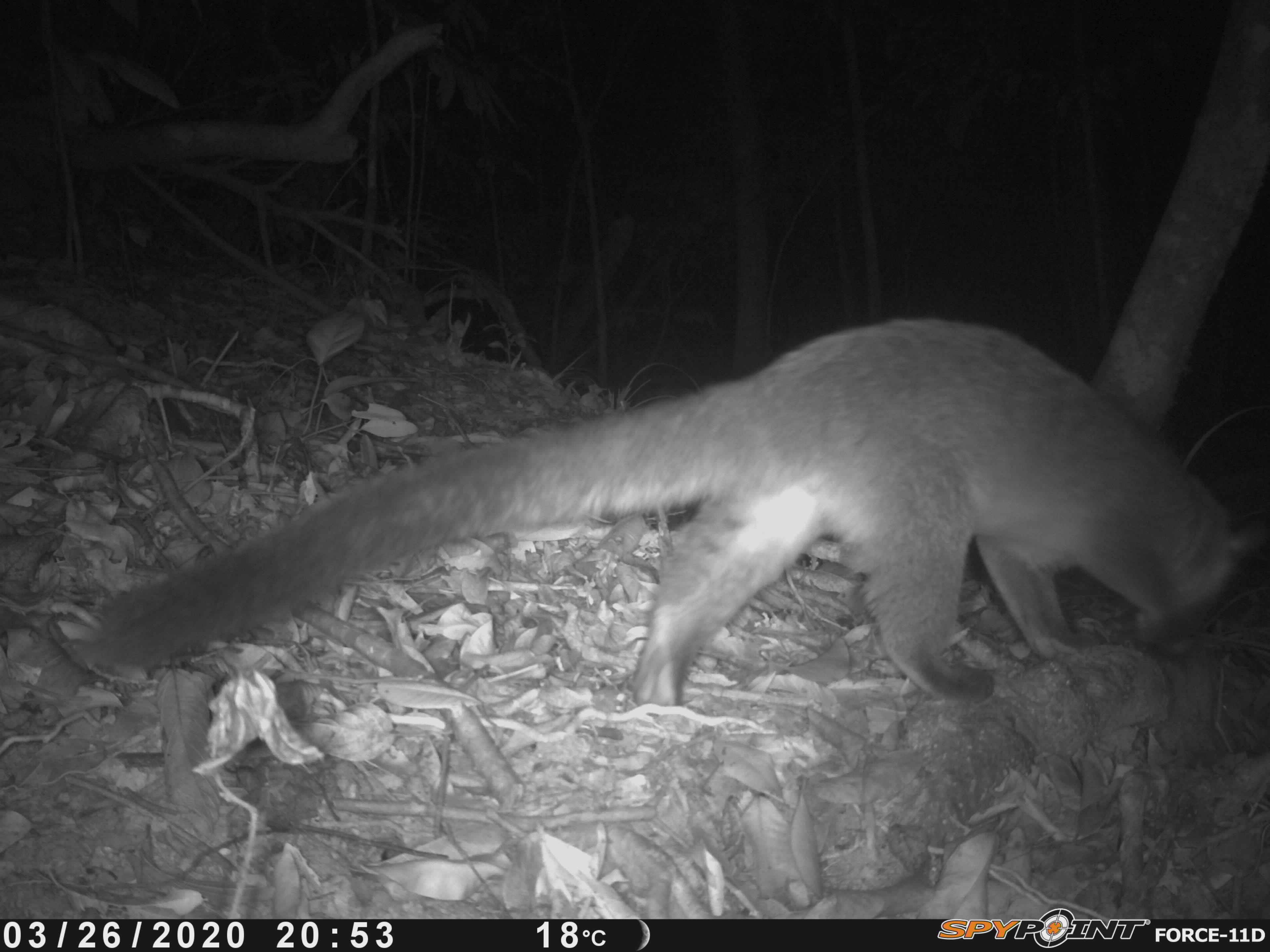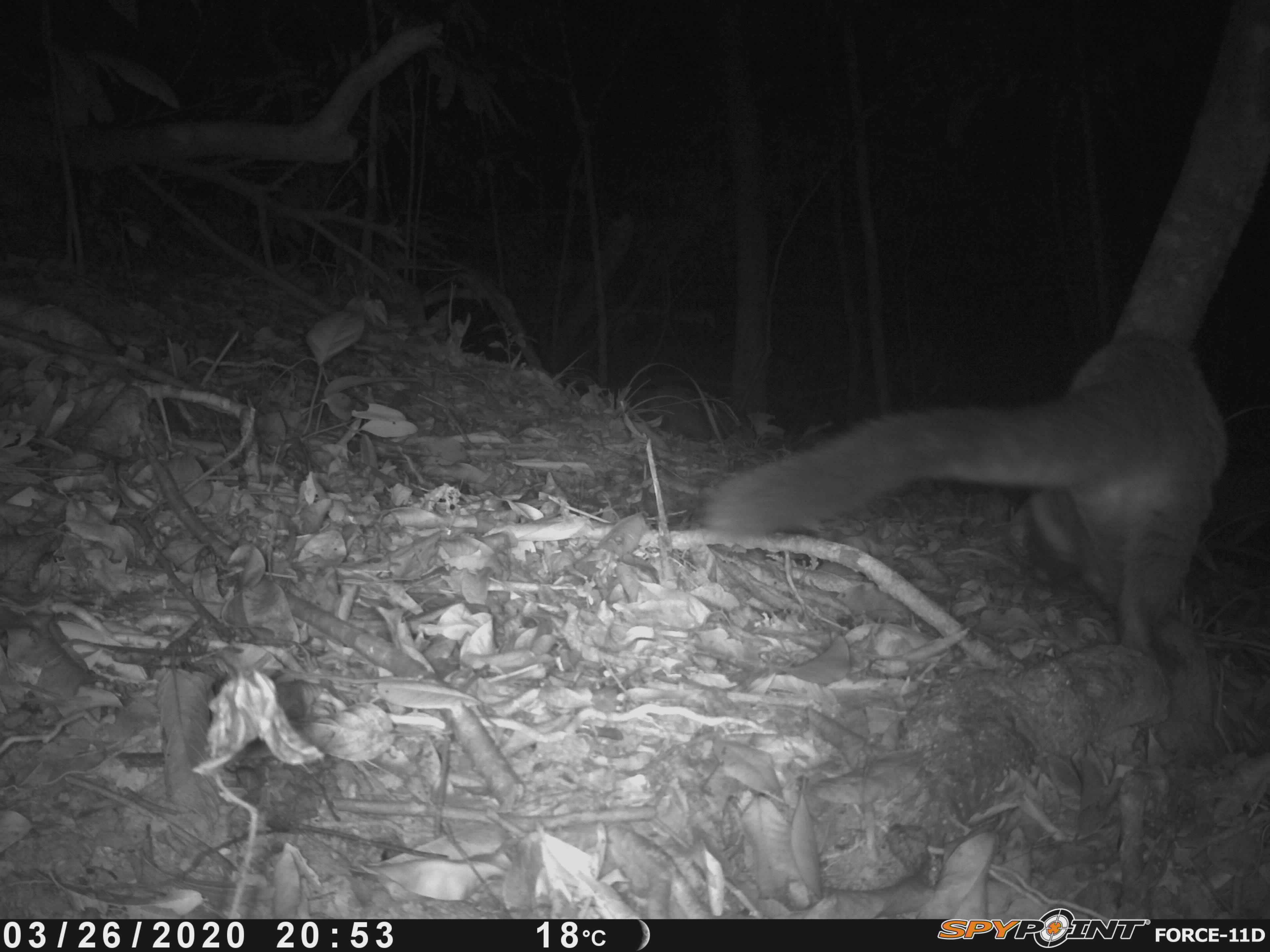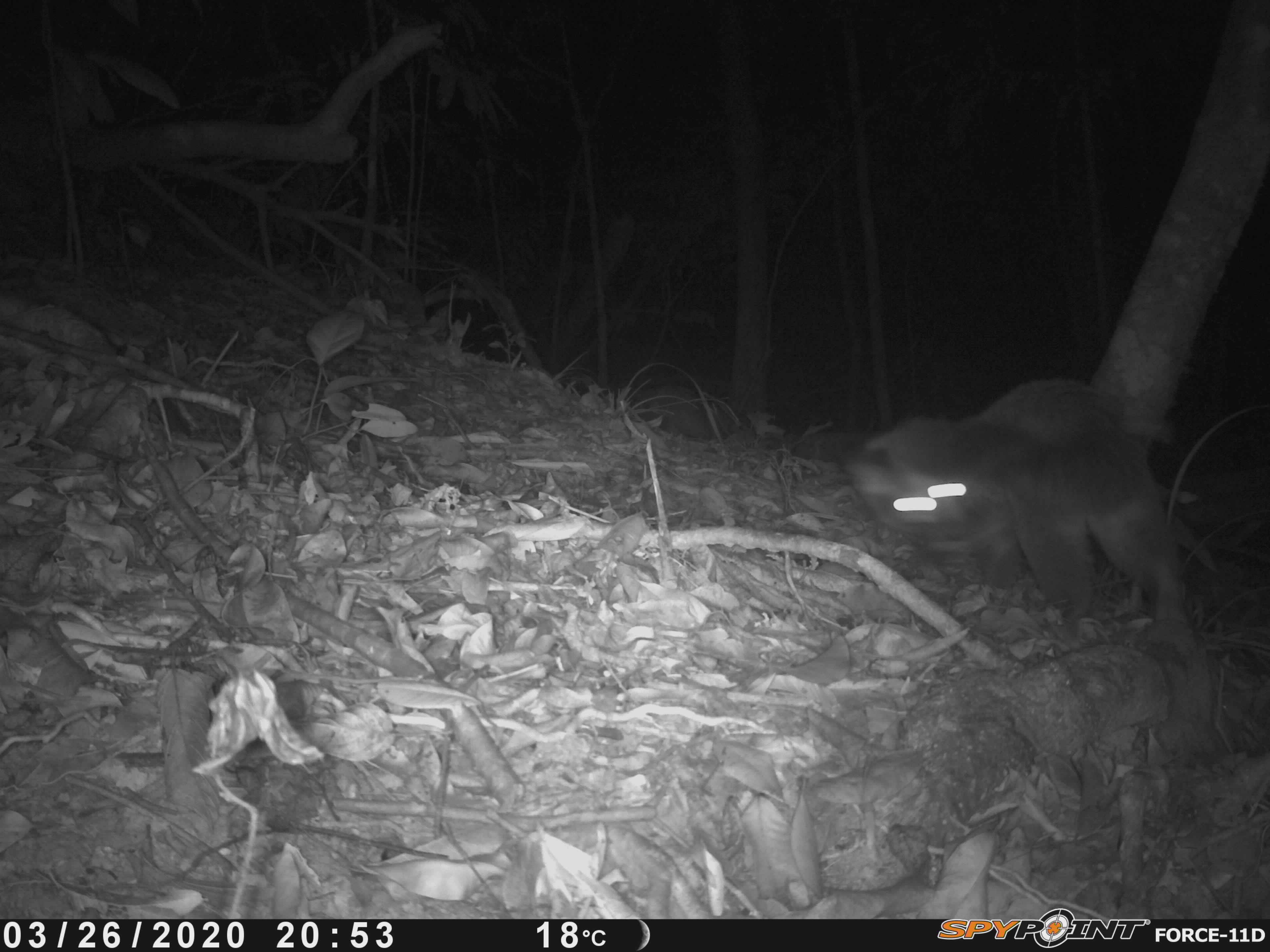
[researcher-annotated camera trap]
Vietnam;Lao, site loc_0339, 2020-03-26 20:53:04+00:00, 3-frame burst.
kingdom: Animalia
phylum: Chordata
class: Mammalia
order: Carnivora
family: Viverridae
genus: Paguma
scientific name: Paguma larvata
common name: masked palm civet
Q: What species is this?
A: Masked palm civet (Paguma larvata).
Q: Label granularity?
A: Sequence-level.